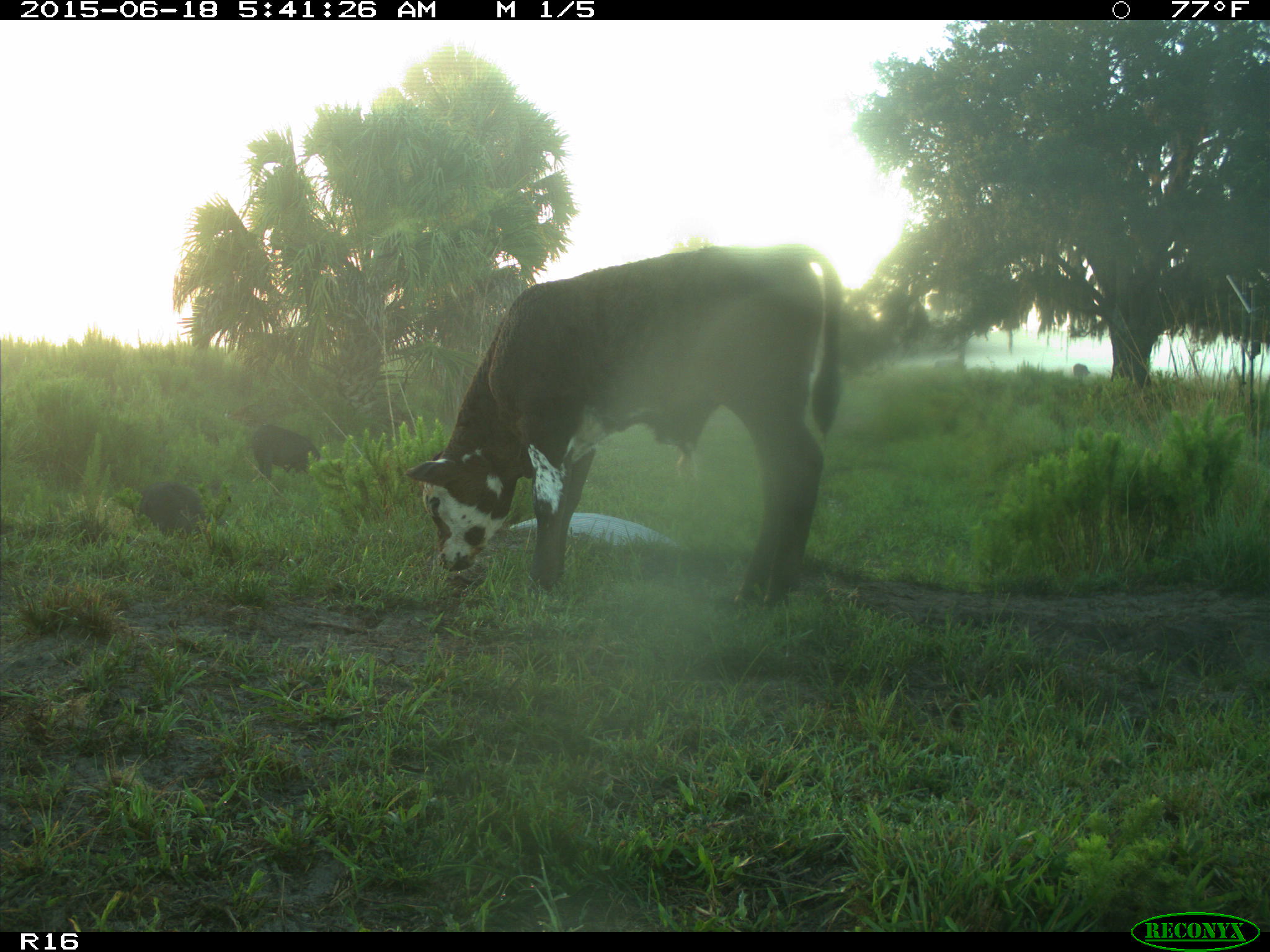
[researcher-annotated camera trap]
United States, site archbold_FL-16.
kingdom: Animalia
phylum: Chordata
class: Mammalia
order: Artiodactyla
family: Suidae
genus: Sus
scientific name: Sus scrofa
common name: wild boar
Sus scrofa (wild boar).